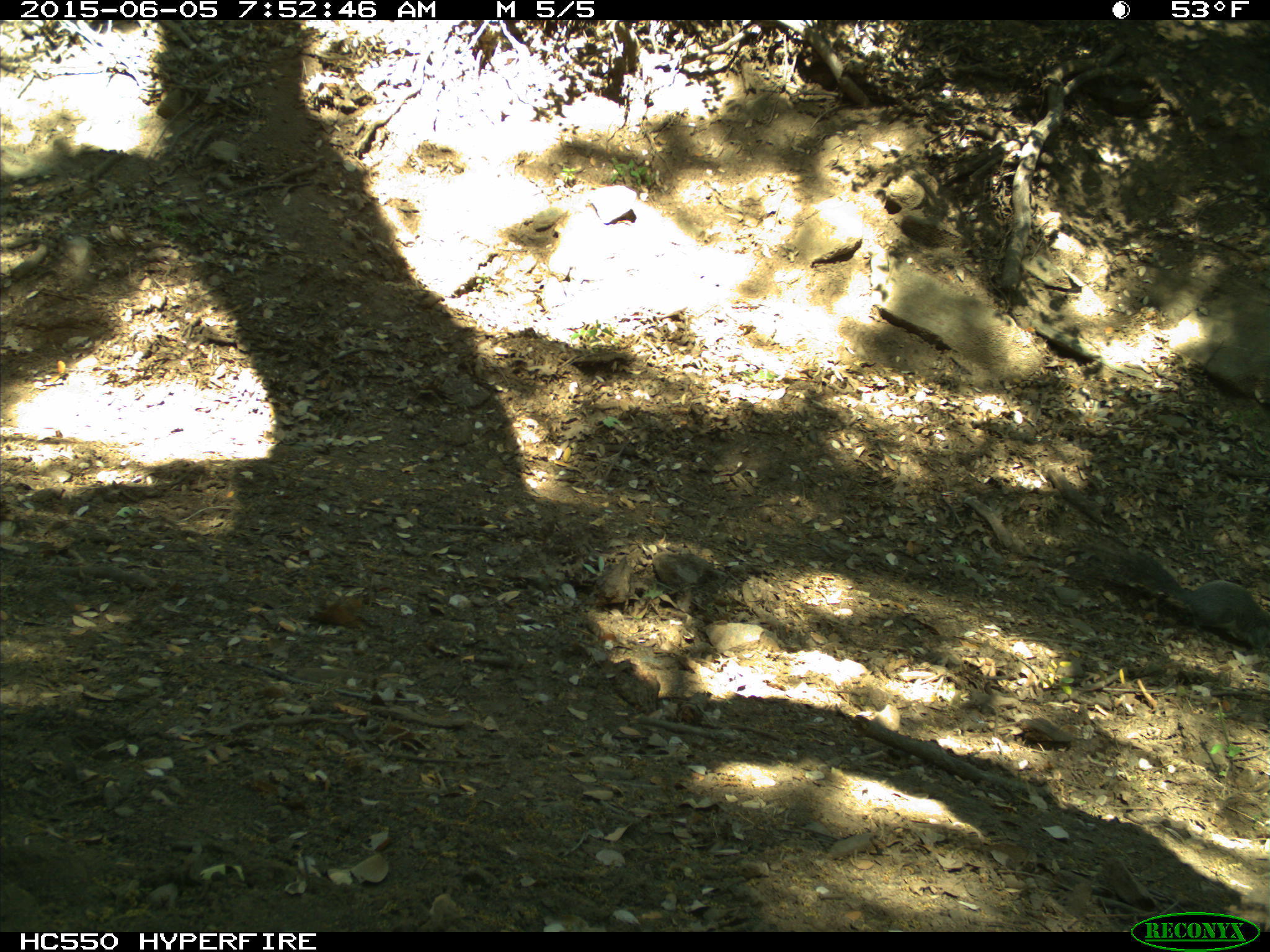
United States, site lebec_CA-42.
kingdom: Animalia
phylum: Chordata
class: Mammalia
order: Rodentia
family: Sciuridae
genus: Sciurus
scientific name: Sciurus carolinensis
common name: eastern gray squirrel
Sciurus carolinensis (eastern gray squirrel).